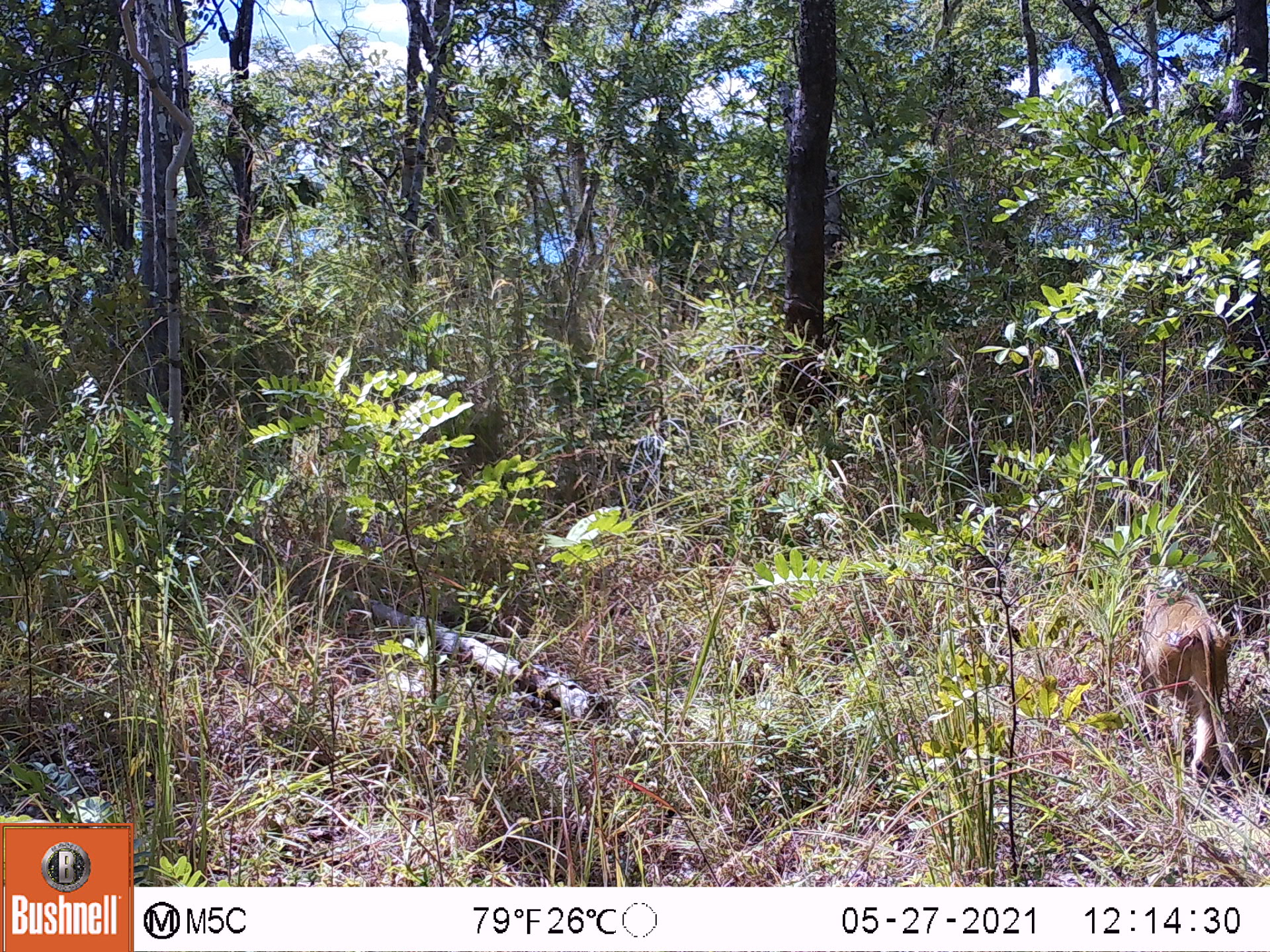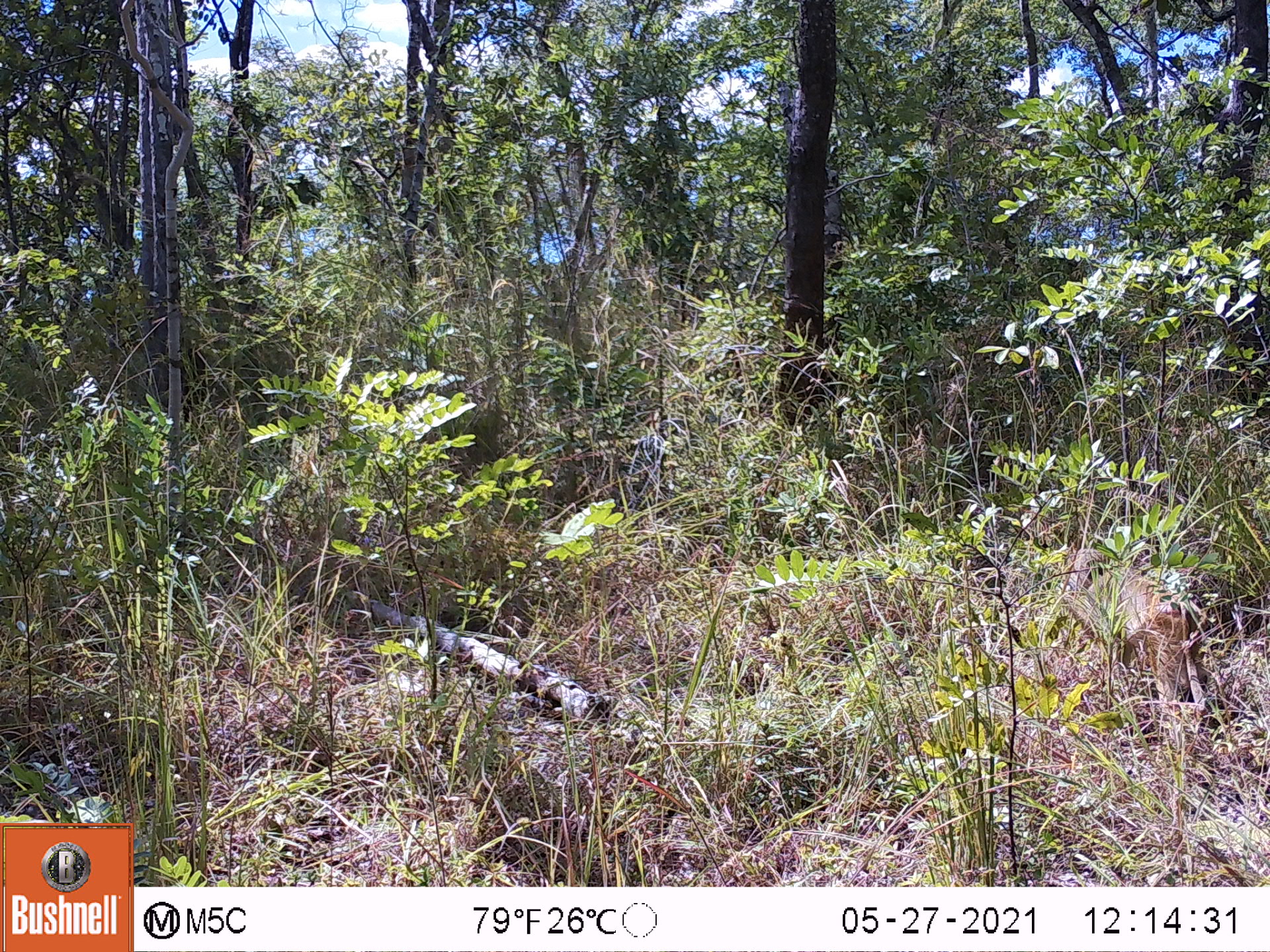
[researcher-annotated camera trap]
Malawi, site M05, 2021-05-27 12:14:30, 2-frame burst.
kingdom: Animalia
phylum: Chordata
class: Mammalia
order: Primates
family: Cercopithecidae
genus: Papio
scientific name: Papio cynocephalus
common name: yellow baboon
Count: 1.